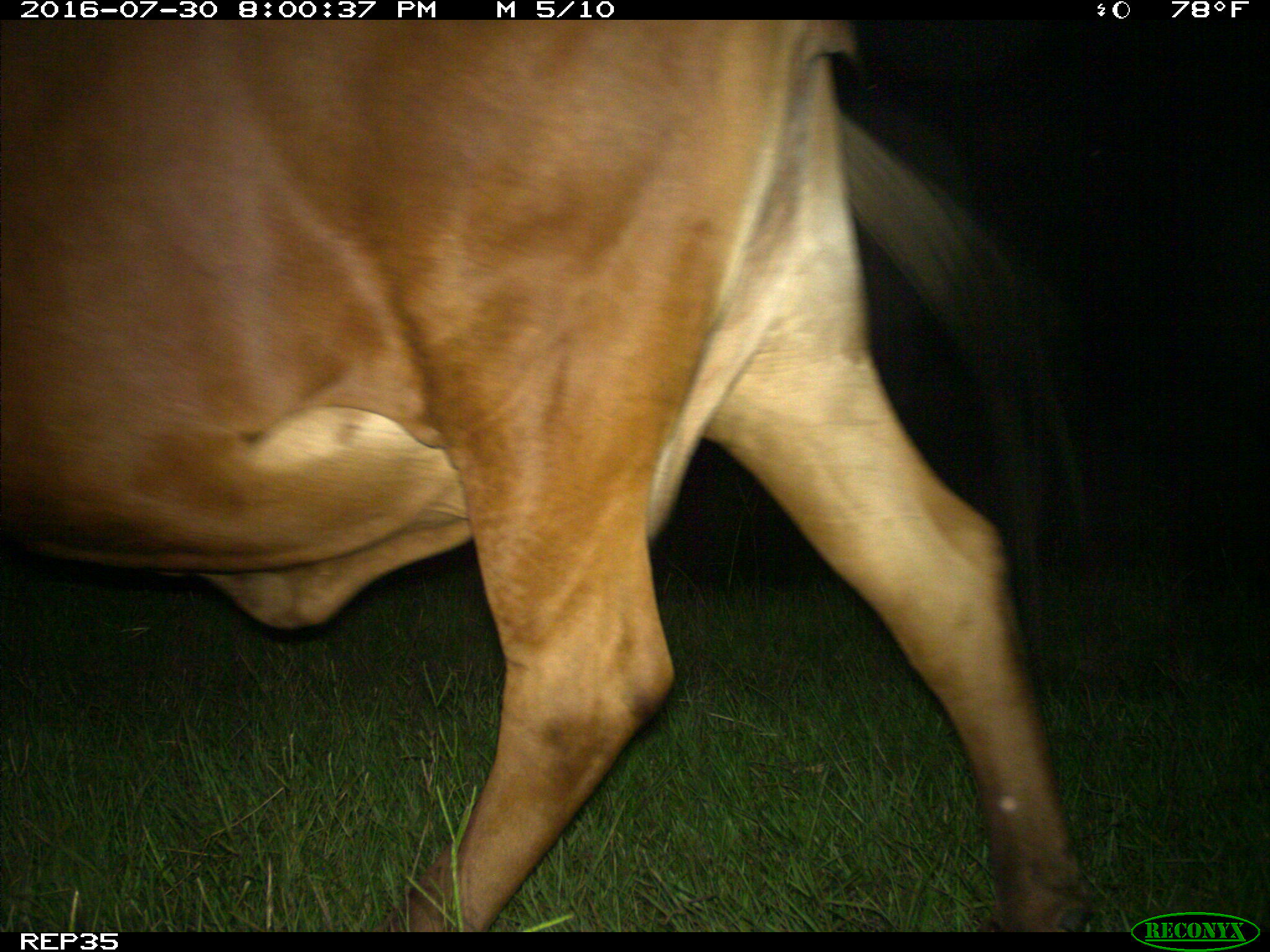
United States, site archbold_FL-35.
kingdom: Animalia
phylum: Chordata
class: Mammalia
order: Artiodactyla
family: Bovidae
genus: Bos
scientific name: Bos taurus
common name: domestic cow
Bos taurus (domestic cow).